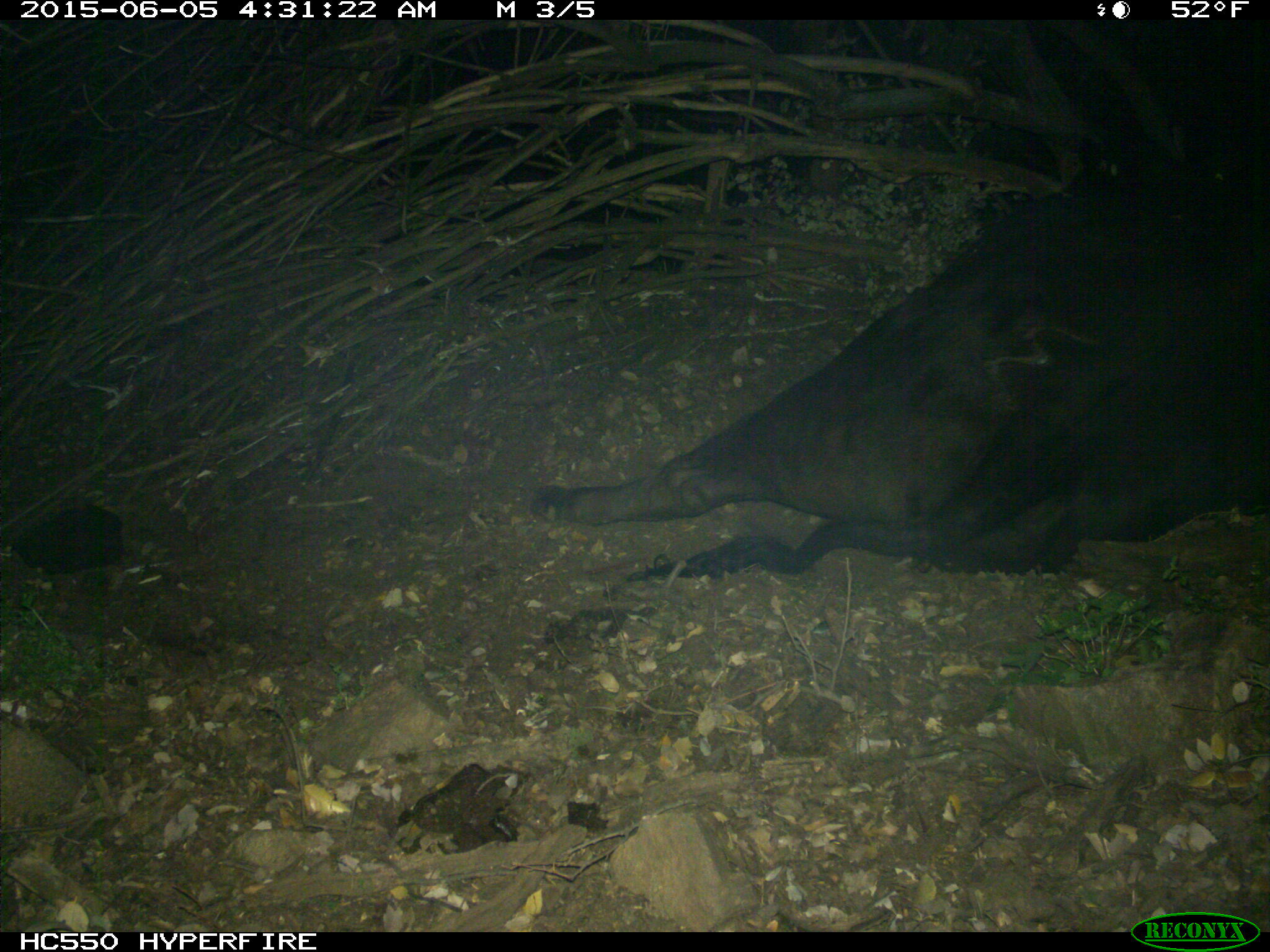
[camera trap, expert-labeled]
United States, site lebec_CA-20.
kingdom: Animalia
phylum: Chordata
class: Mammalia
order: Artiodactyla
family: Bovidae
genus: Bos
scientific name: Bos taurus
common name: domestic cow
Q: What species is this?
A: Bos taurus (domestic cow).